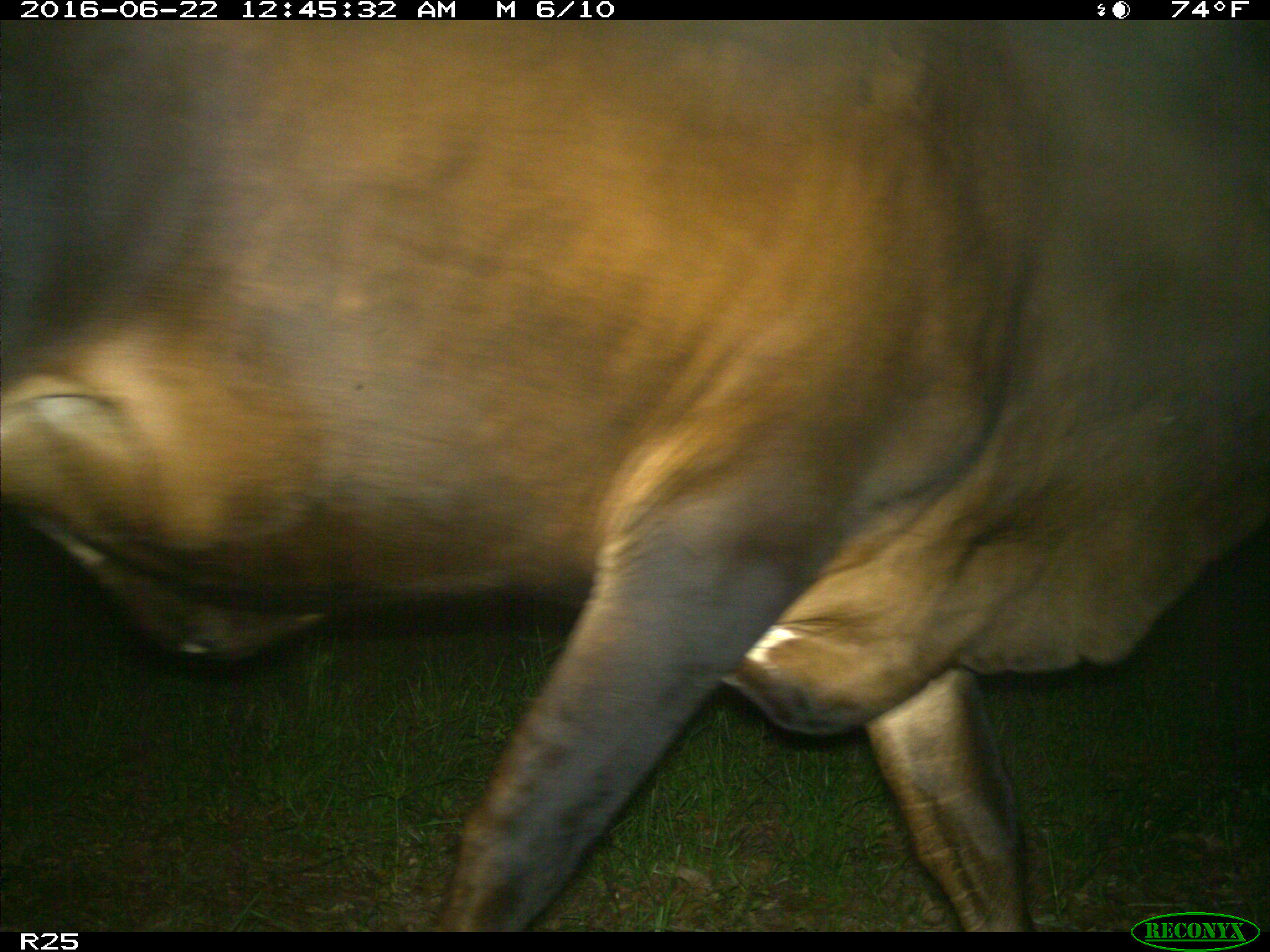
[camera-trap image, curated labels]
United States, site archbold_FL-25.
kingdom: Animalia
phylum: Chordata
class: Mammalia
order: Artiodactyla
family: Bovidae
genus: Bos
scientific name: Bos taurus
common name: domestic cow